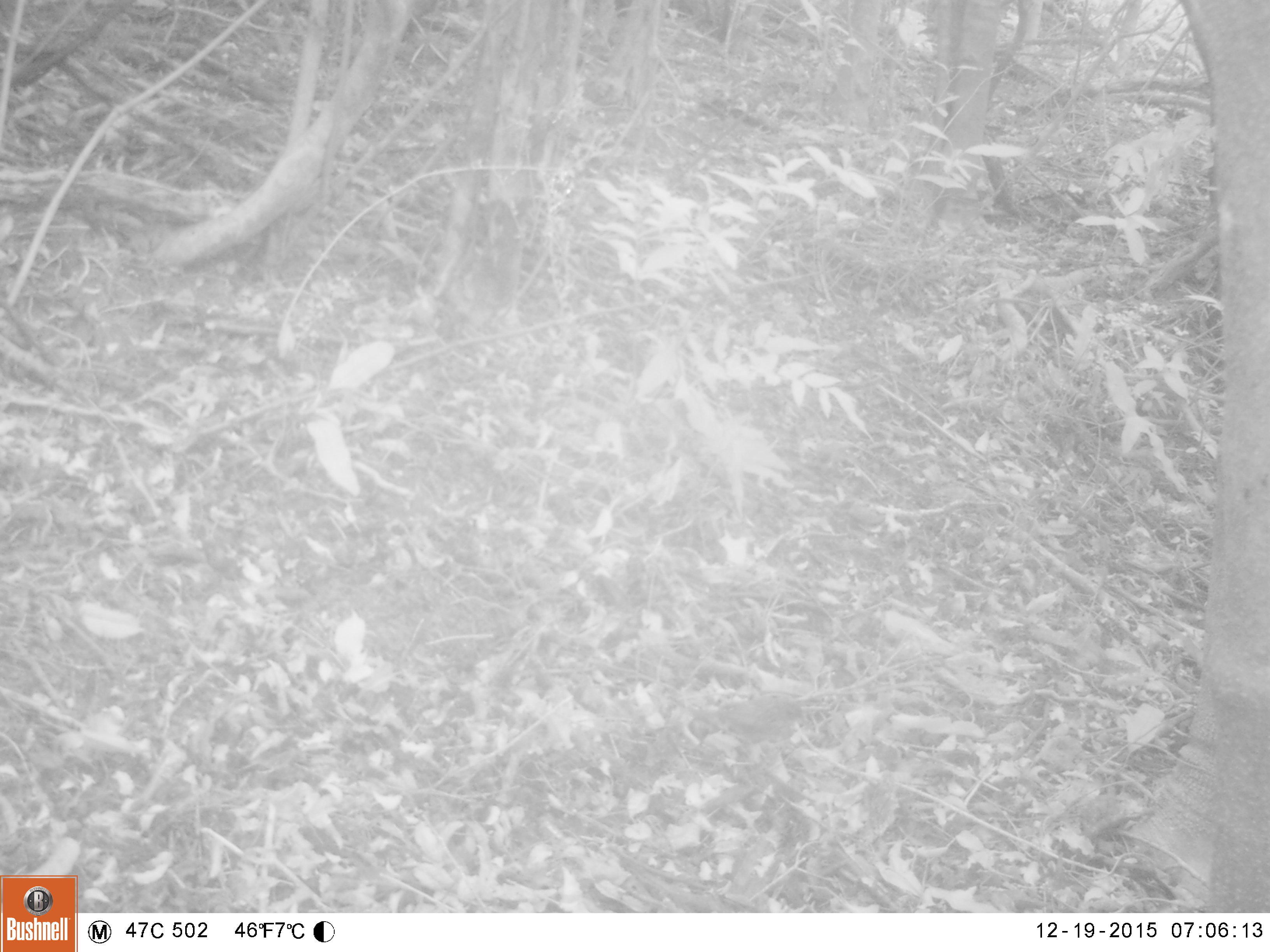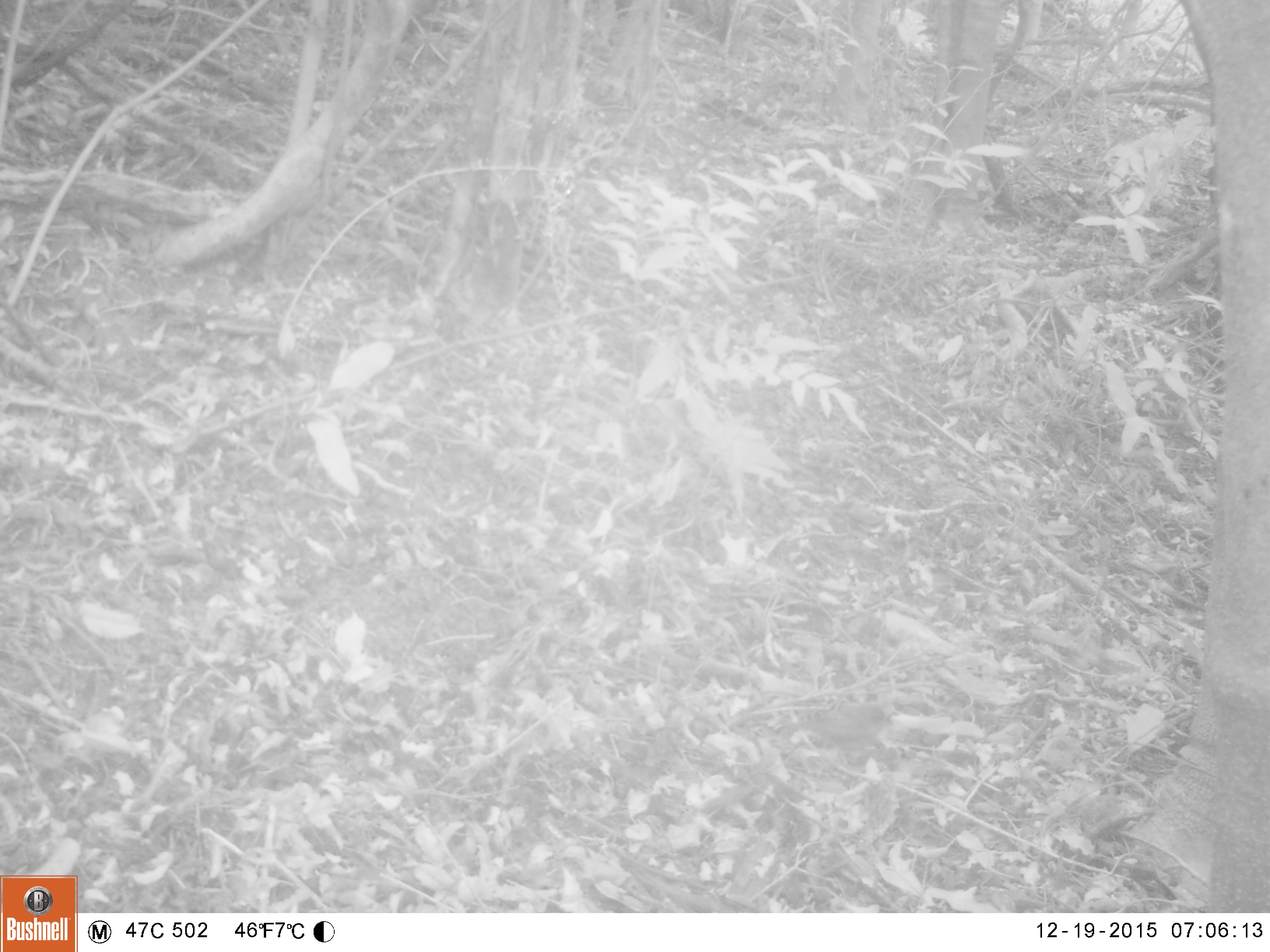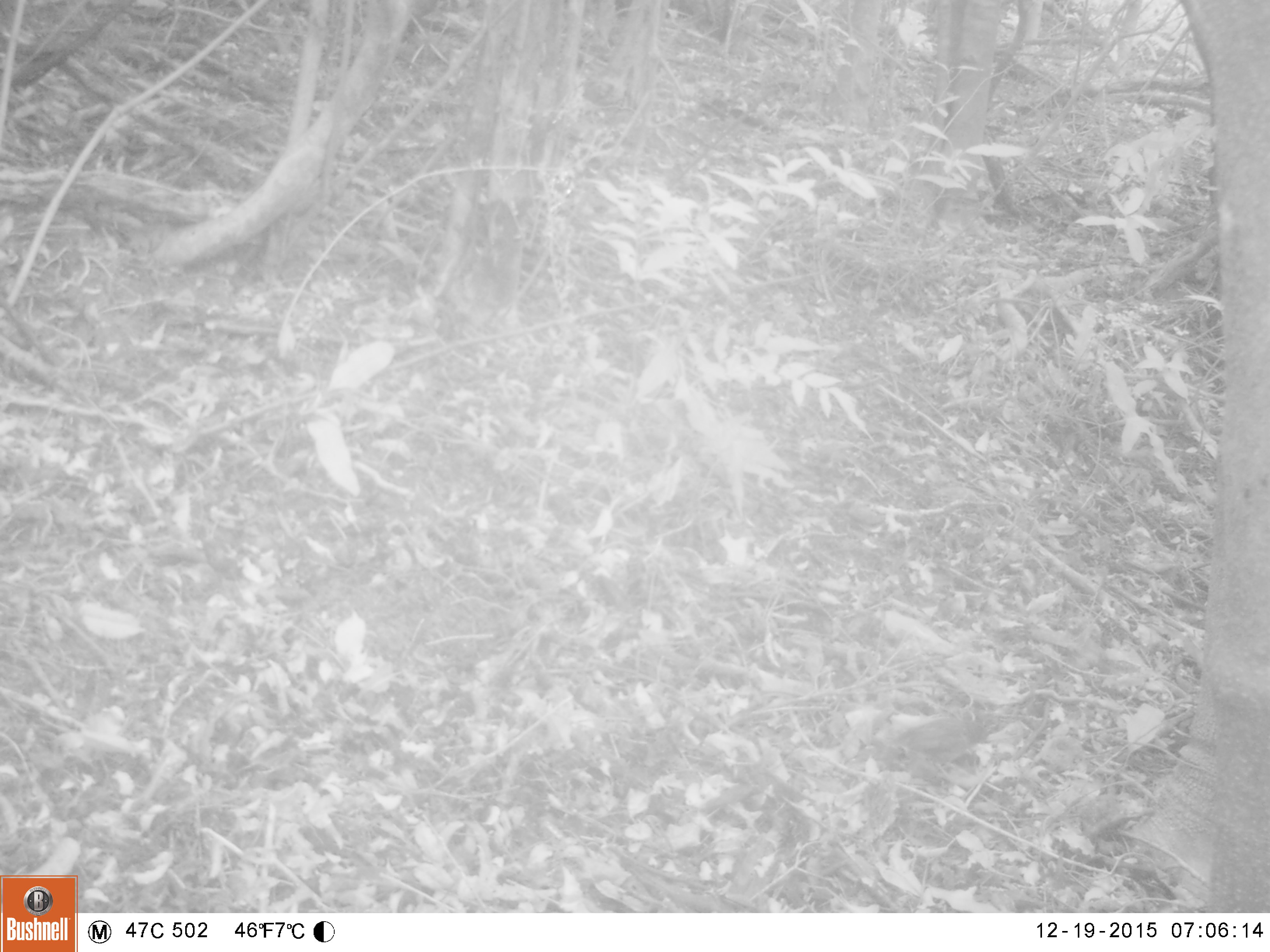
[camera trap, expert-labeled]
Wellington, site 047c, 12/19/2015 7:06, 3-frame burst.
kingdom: Animalia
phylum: Chordata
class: Aves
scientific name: Aves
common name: bird